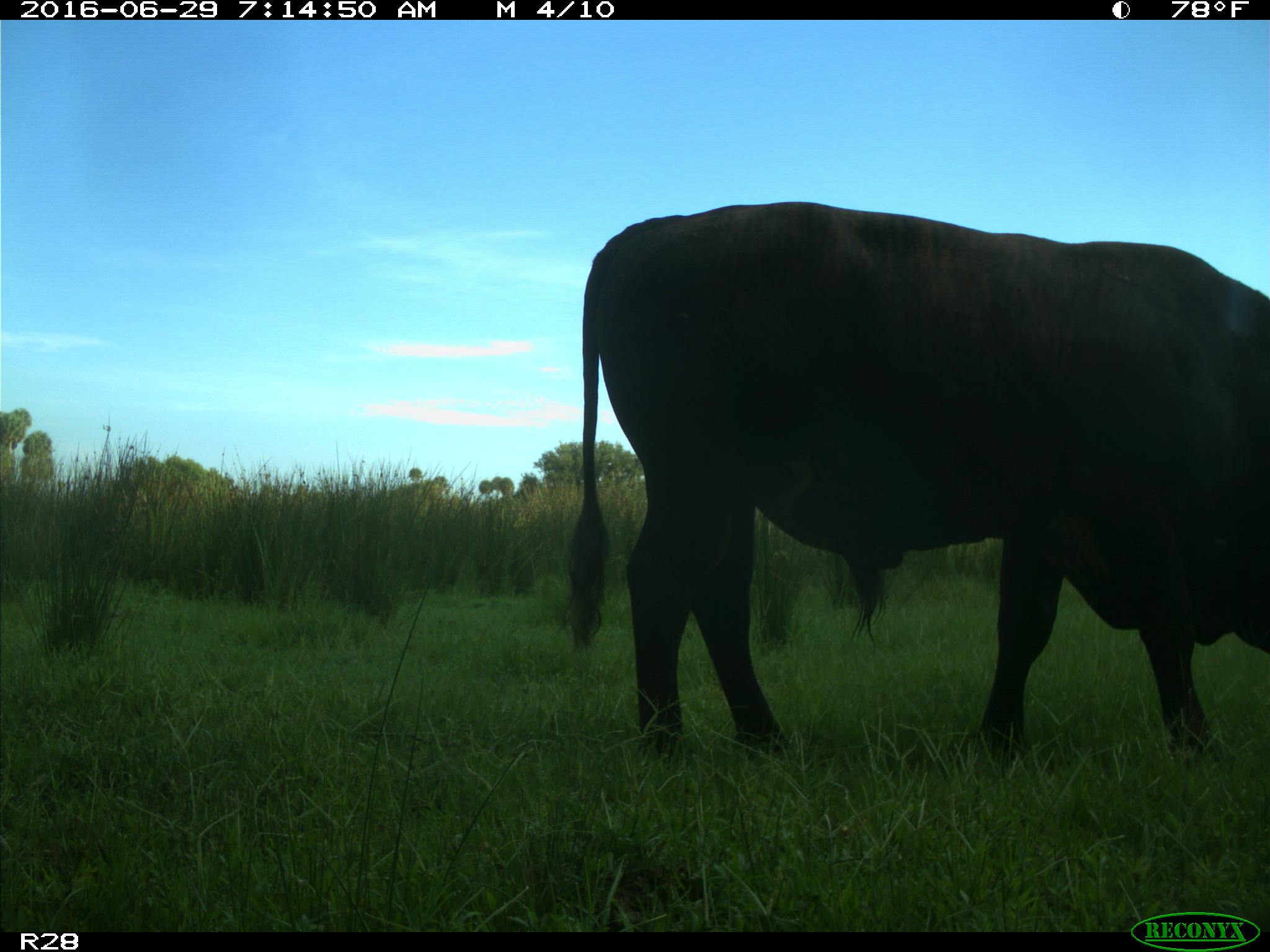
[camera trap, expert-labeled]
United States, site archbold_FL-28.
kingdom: Animalia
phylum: Chordata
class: Mammalia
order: Artiodactyla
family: Bovidae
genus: Bos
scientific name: Bos taurus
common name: domestic cow